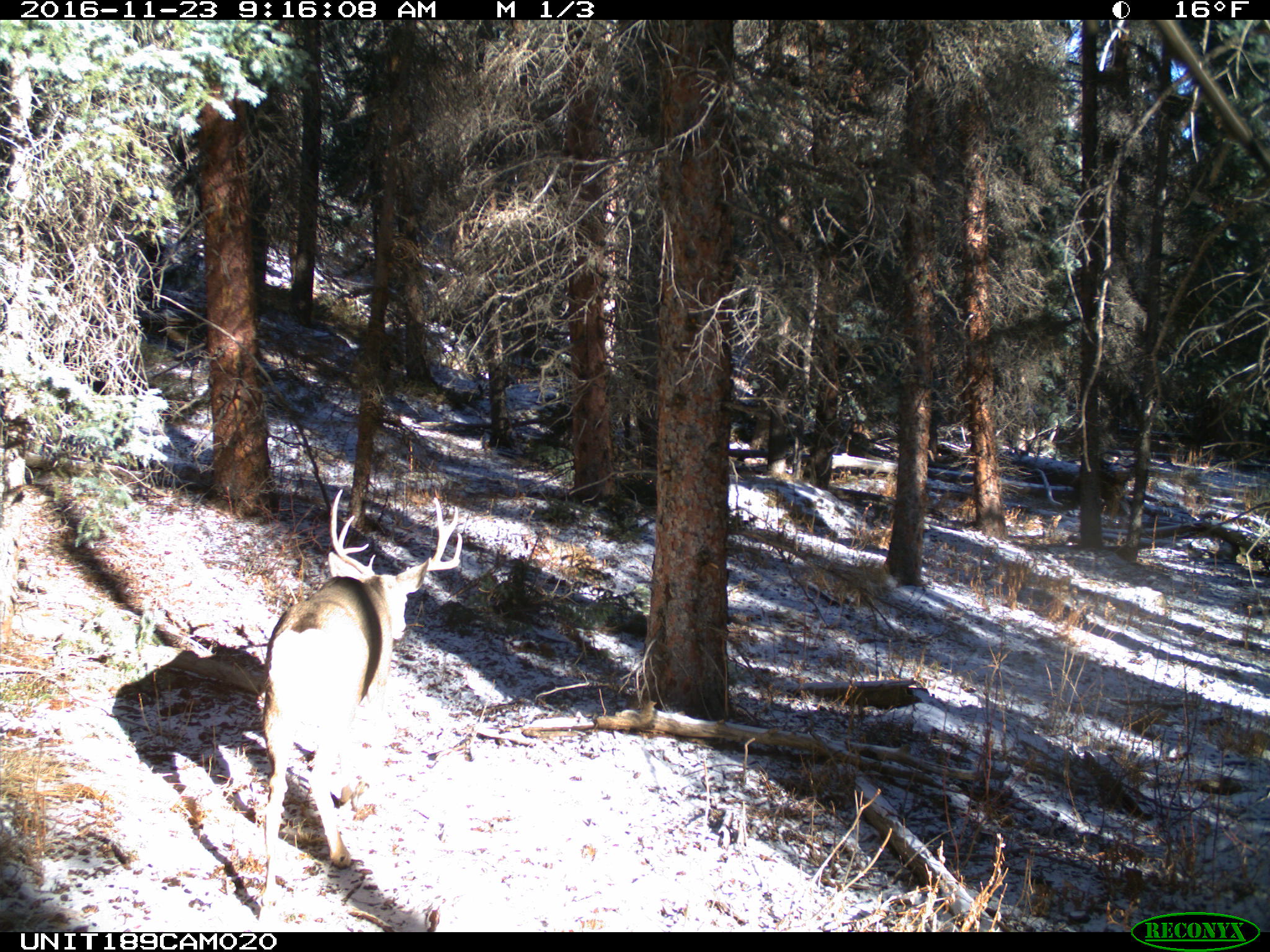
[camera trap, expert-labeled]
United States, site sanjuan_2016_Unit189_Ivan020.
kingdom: Animalia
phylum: Chordata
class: Mammalia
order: Artiodactyla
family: Cervidae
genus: Odocoileus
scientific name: Odocoileus hemionus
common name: mule deer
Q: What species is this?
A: Odocoileus hemionus (mule deer).